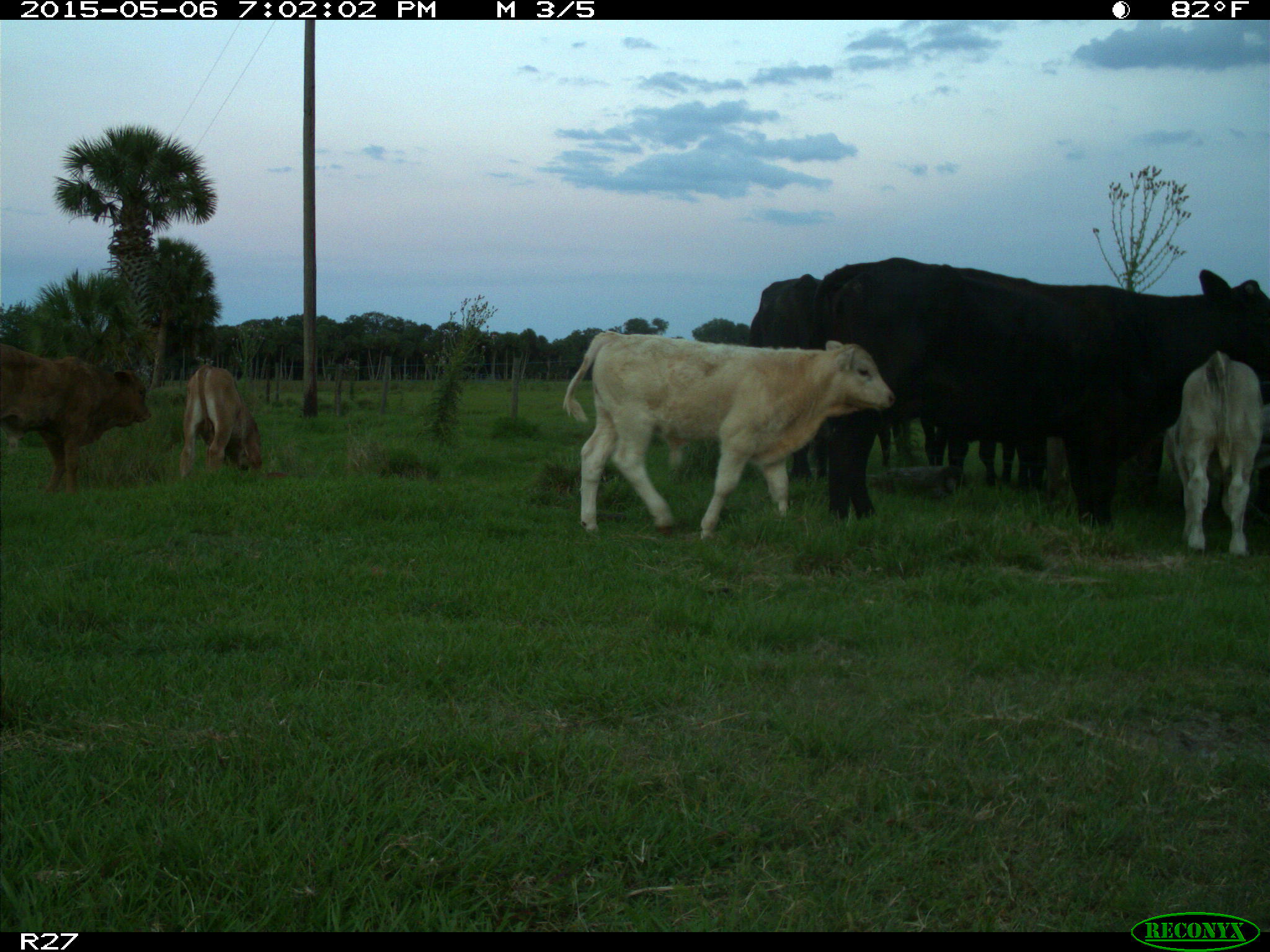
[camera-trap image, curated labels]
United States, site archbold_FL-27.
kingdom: Animalia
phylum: Chordata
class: Mammalia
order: Artiodactyla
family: Bovidae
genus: Bos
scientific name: Bos taurus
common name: domestic cow